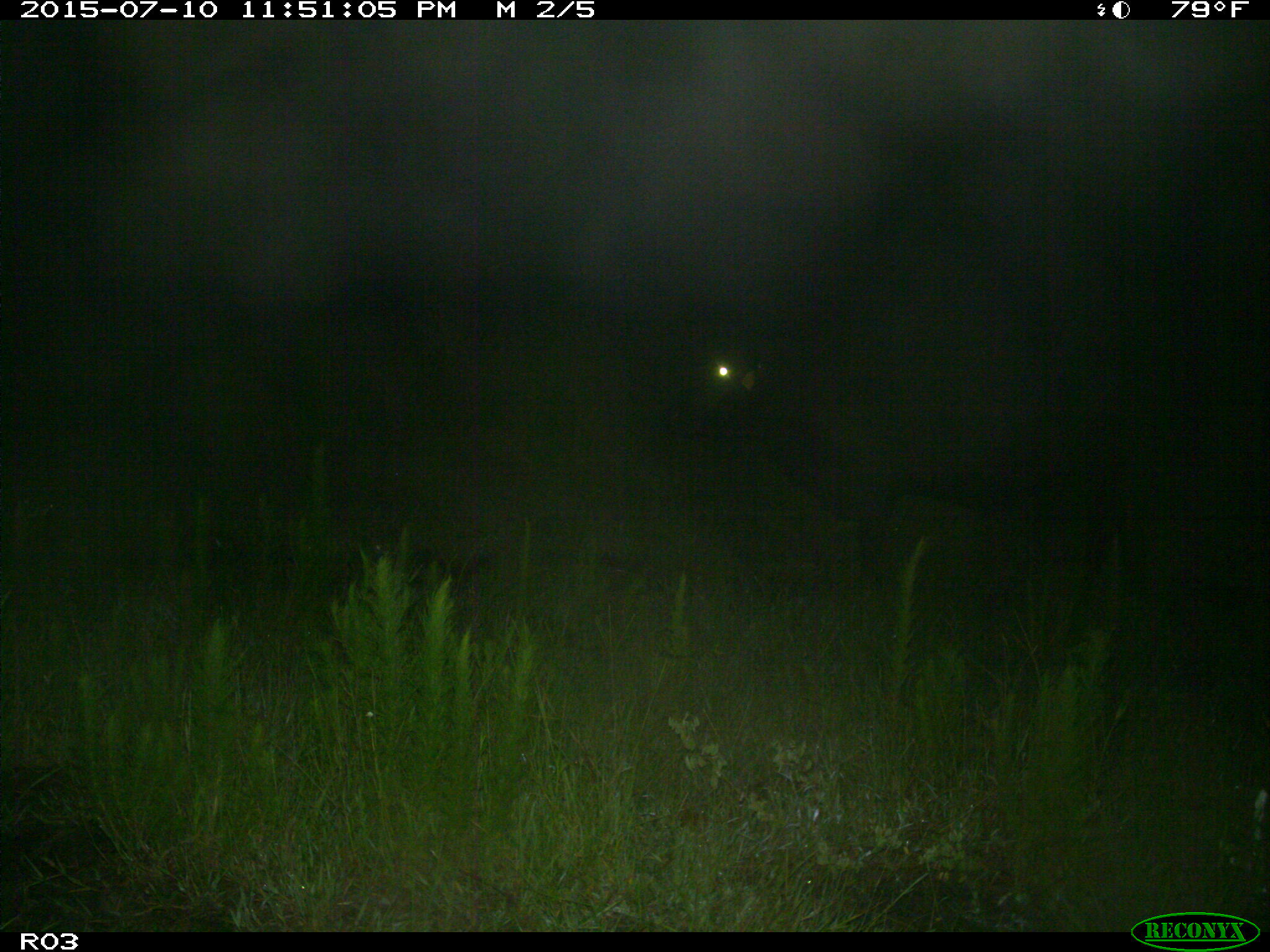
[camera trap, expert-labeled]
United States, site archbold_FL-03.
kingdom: Animalia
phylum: Chordata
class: Mammalia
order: Artiodactyla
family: Bovidae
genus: Bos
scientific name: Bos taurus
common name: domestic cow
Bos taurus (domestic cow).